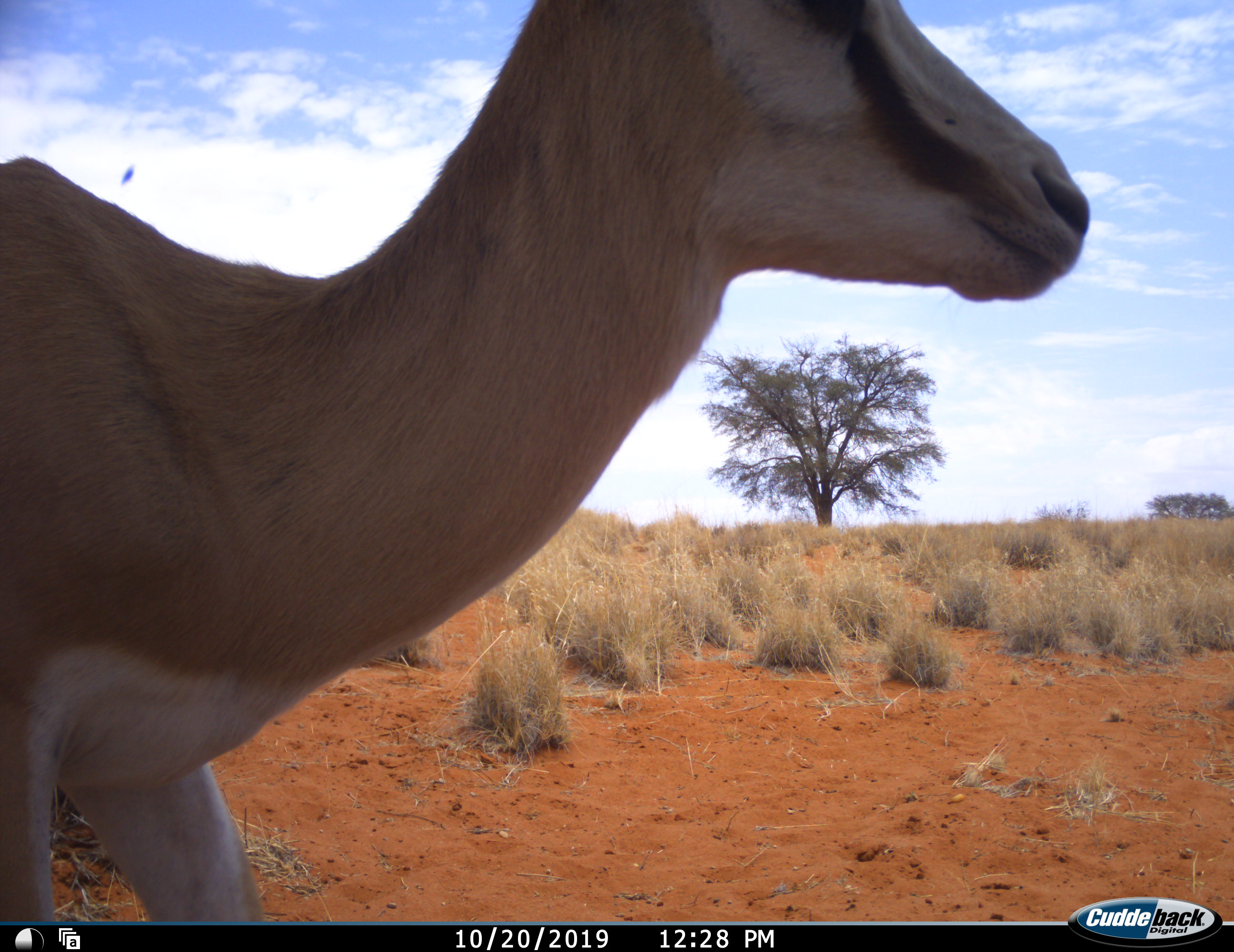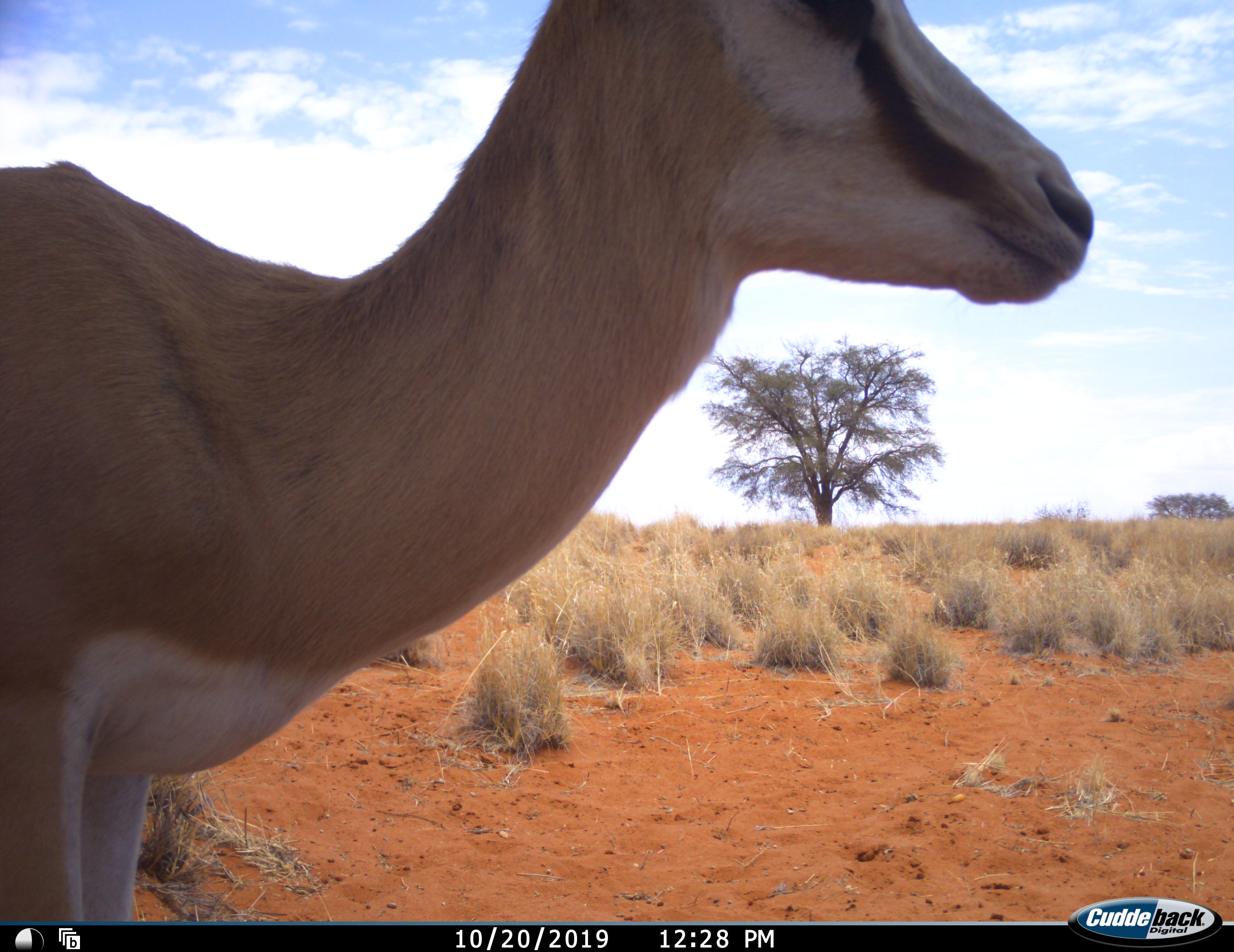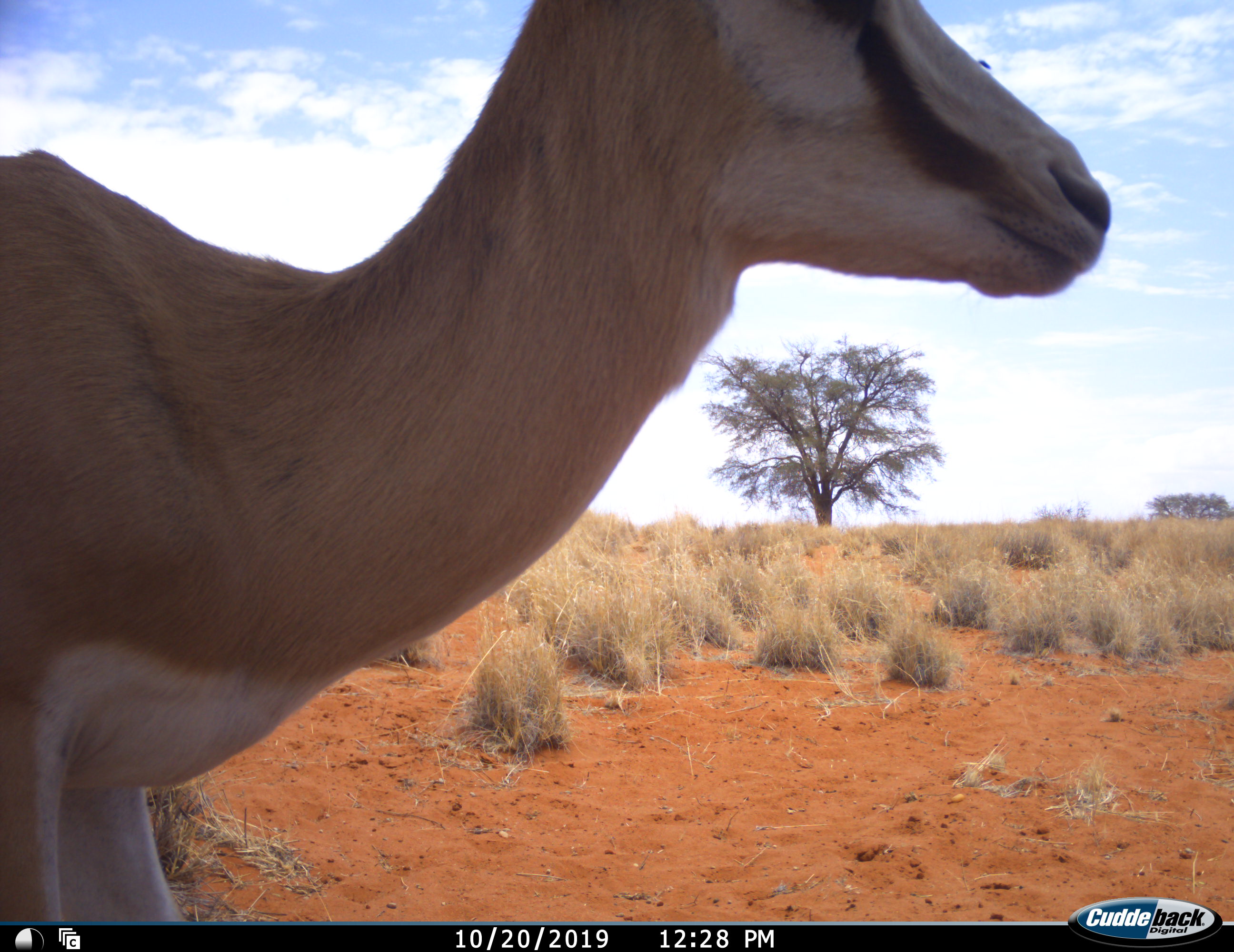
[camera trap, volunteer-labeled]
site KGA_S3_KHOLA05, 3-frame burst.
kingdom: Animalia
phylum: Chordata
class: Mammalia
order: Artiodactyla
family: Bovidae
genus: Antidorcas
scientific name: Antidorcas marsupialis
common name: springbok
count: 1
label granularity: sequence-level